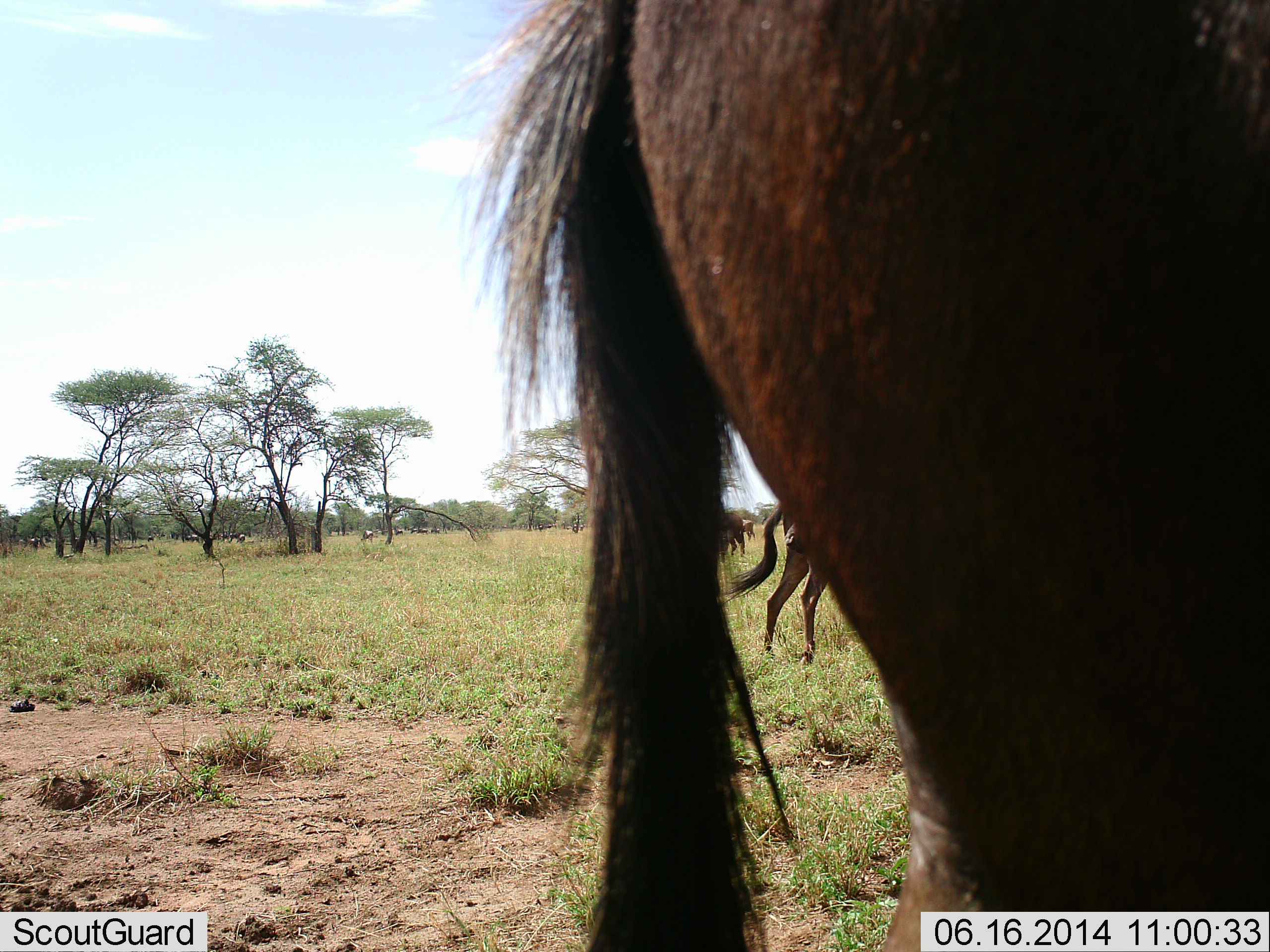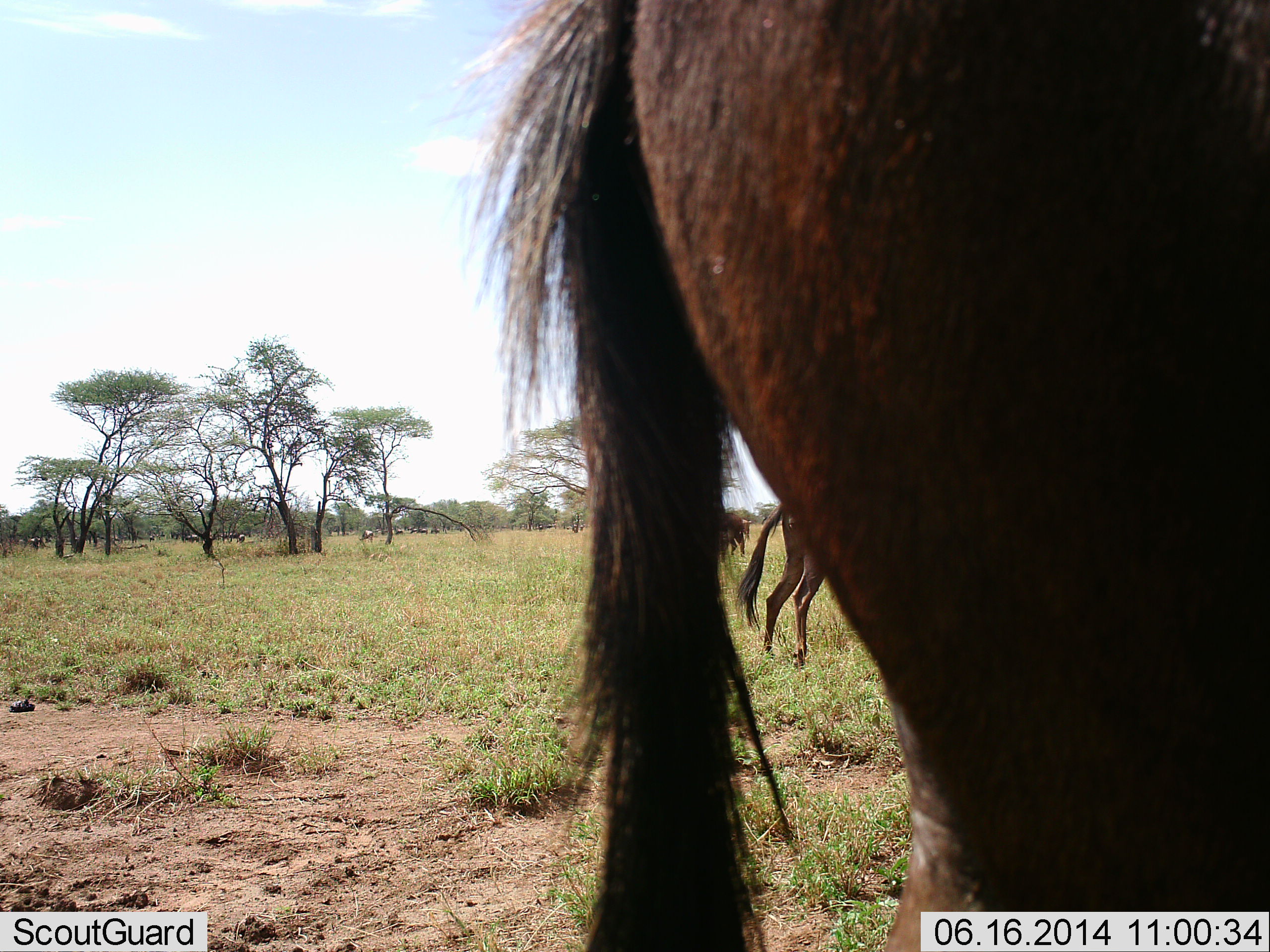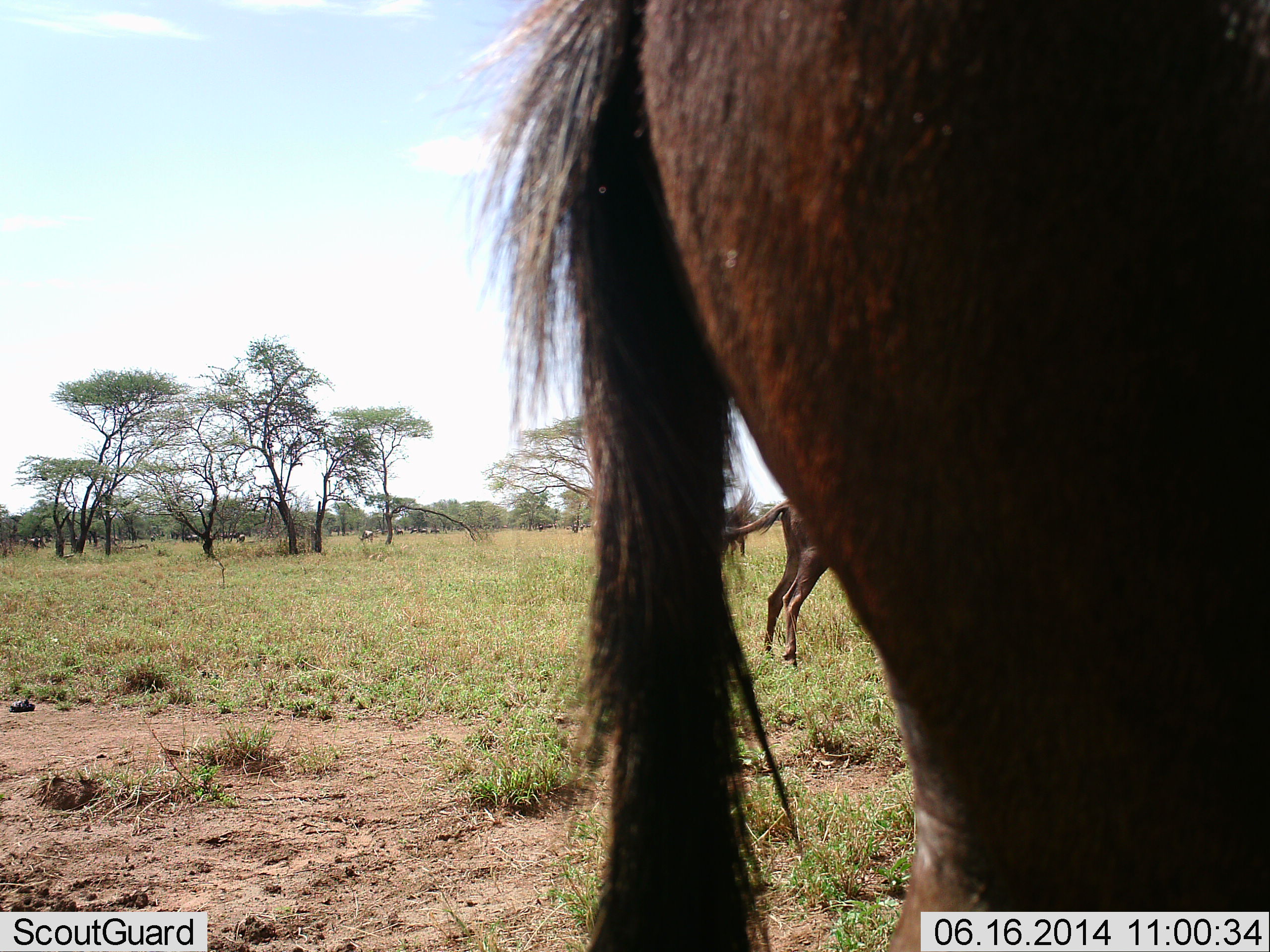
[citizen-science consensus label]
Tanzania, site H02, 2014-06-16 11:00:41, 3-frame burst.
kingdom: Animalia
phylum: Chordata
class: Mammalia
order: Artiodactyla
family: Bovidae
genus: Connochaetes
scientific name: Connochaetes taurinus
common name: blue wildebeest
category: wildebeest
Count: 4.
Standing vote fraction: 80%.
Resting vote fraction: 0%.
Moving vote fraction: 10%.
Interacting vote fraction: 0%.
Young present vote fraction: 0%.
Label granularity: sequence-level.